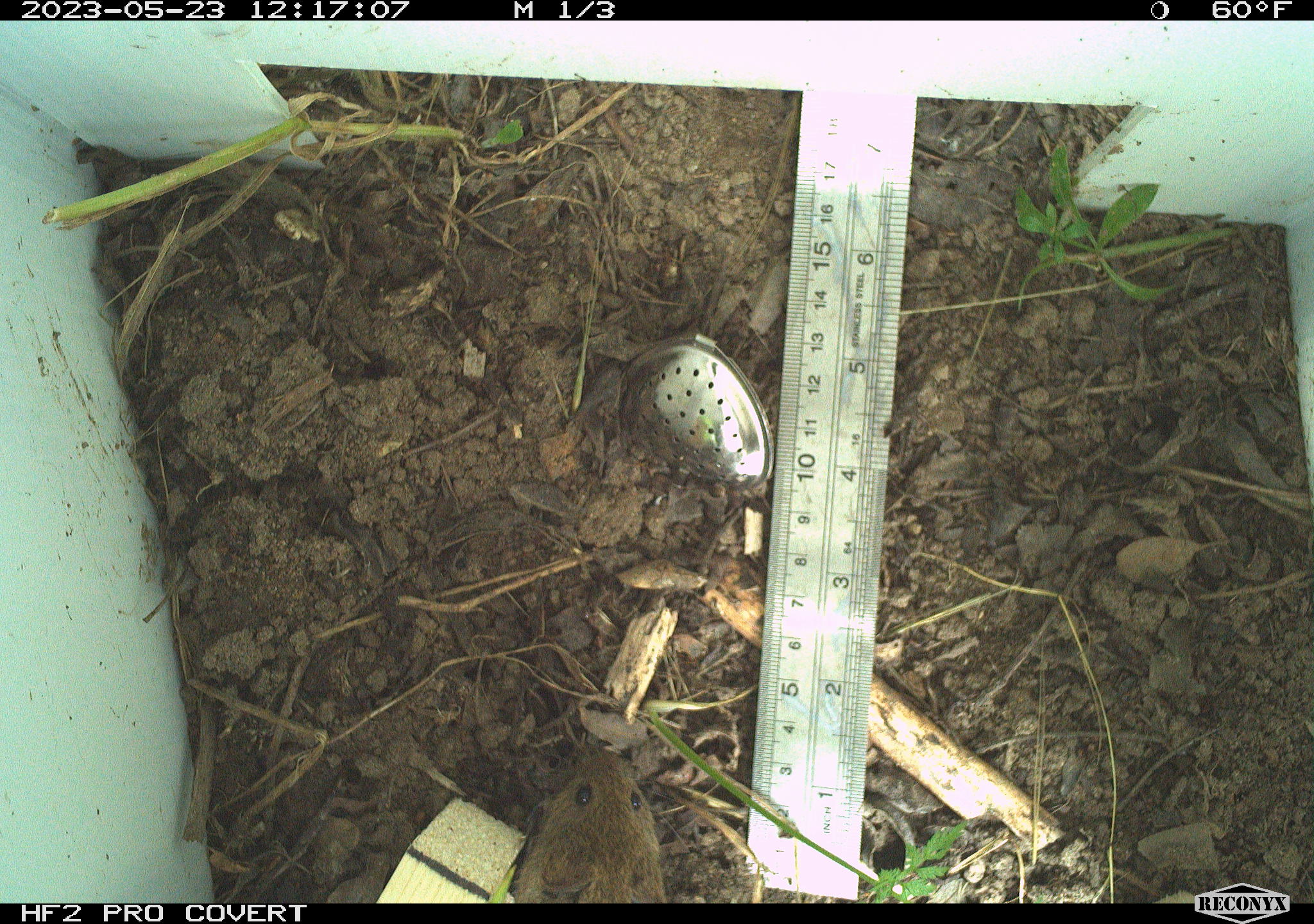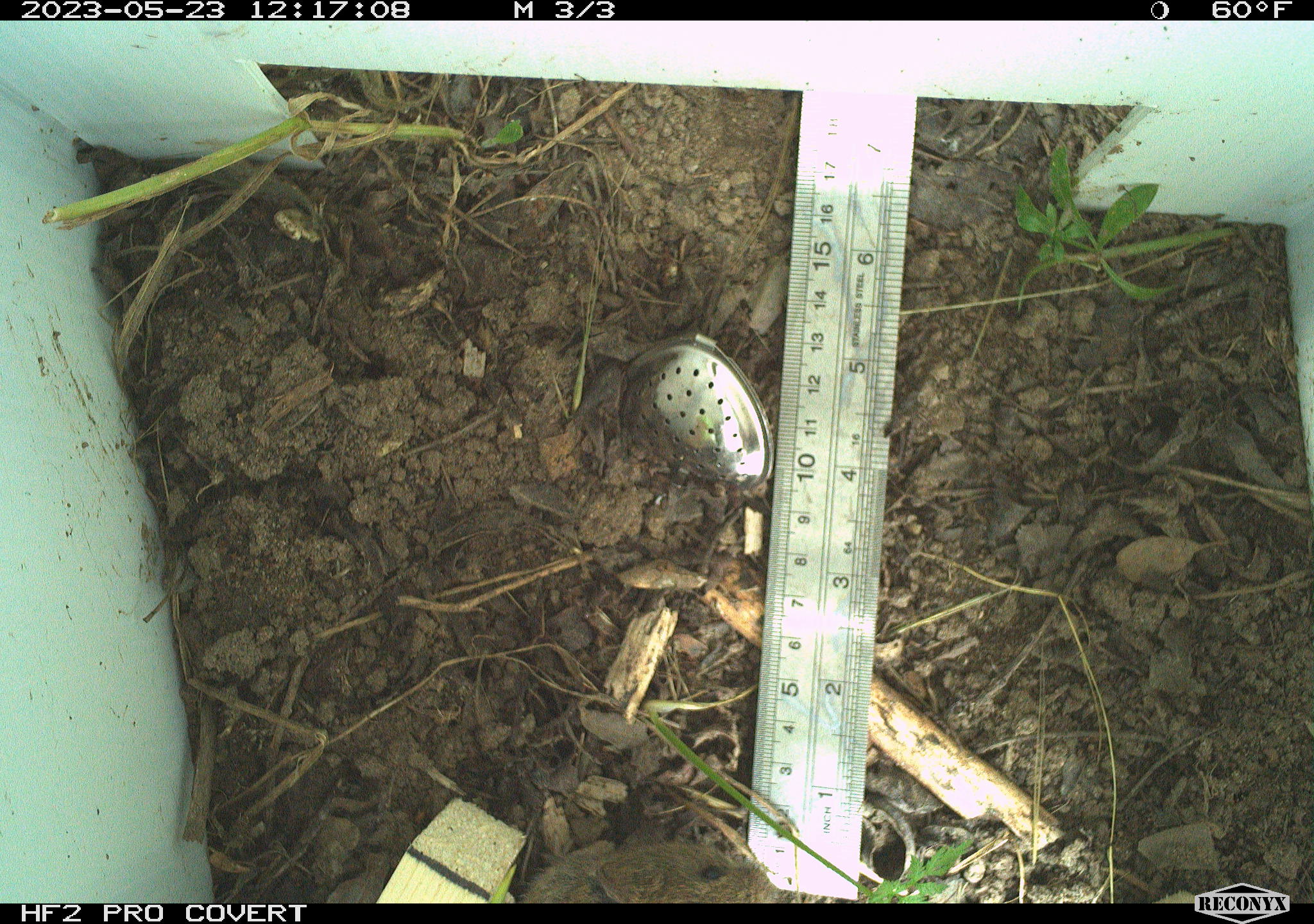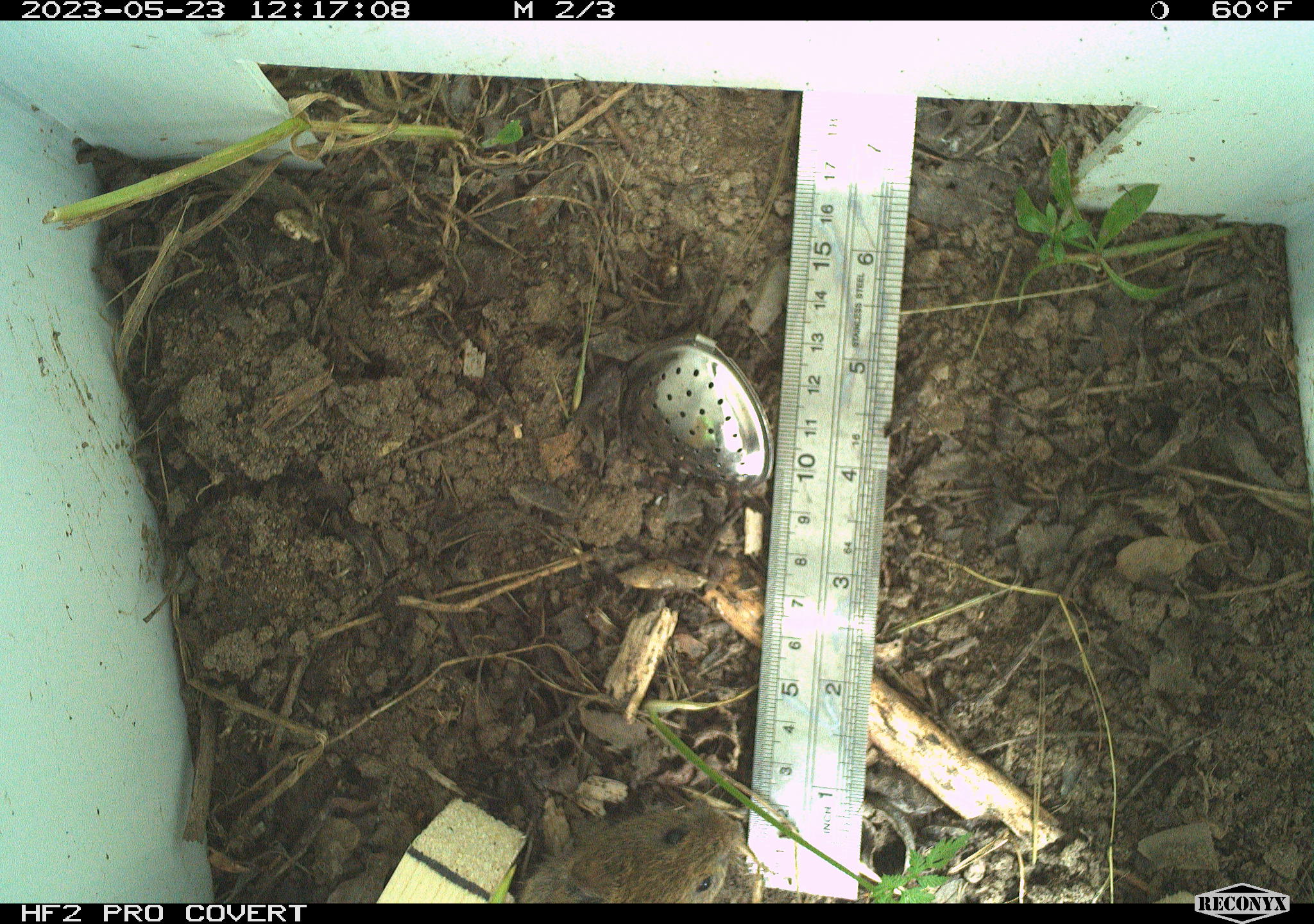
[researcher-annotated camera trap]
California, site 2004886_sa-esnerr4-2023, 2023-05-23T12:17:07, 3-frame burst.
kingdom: Animalia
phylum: Chordata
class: Mammalia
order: Rodentia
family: Cricetidae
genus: Microtus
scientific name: Microtus californicus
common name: california vole